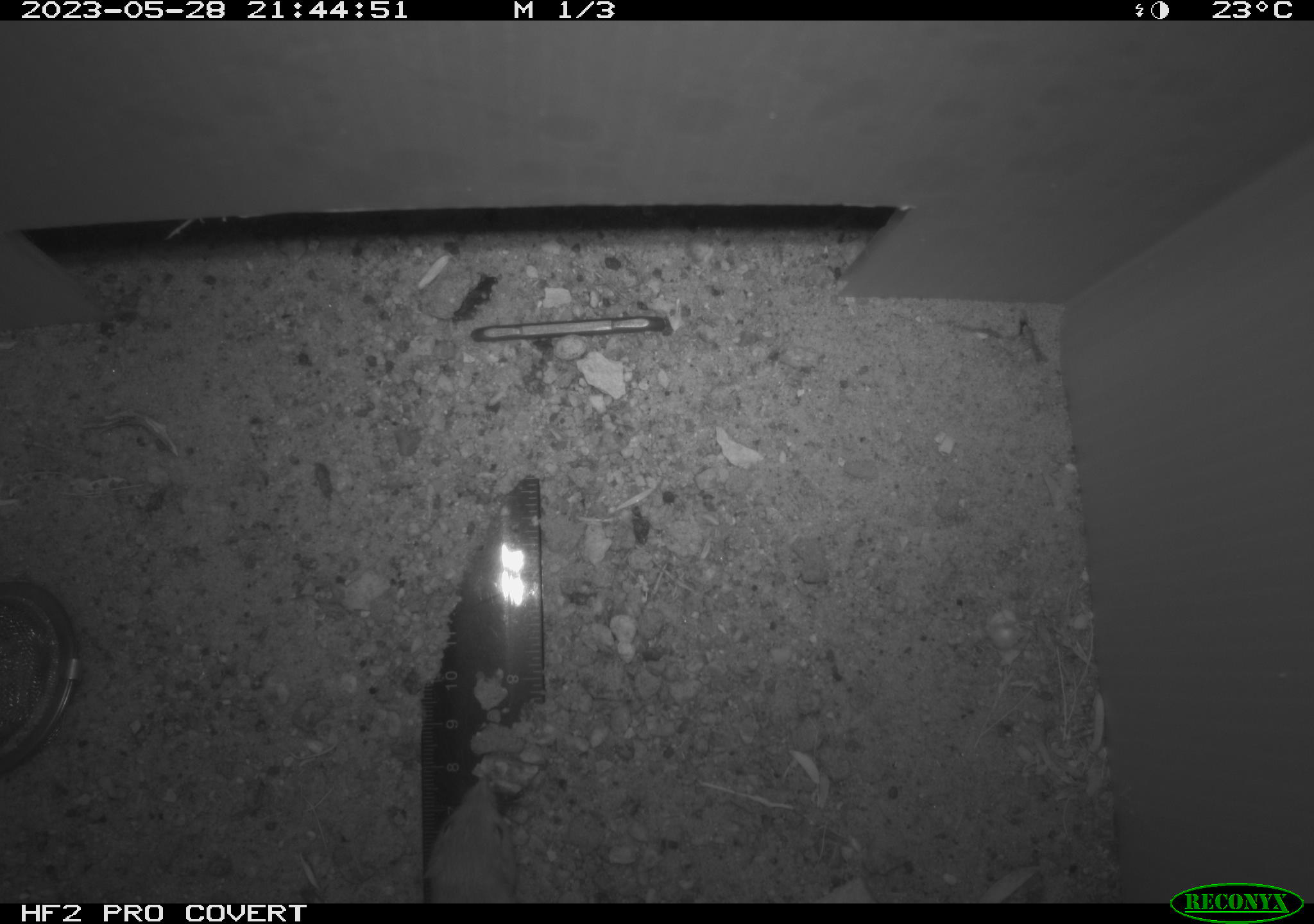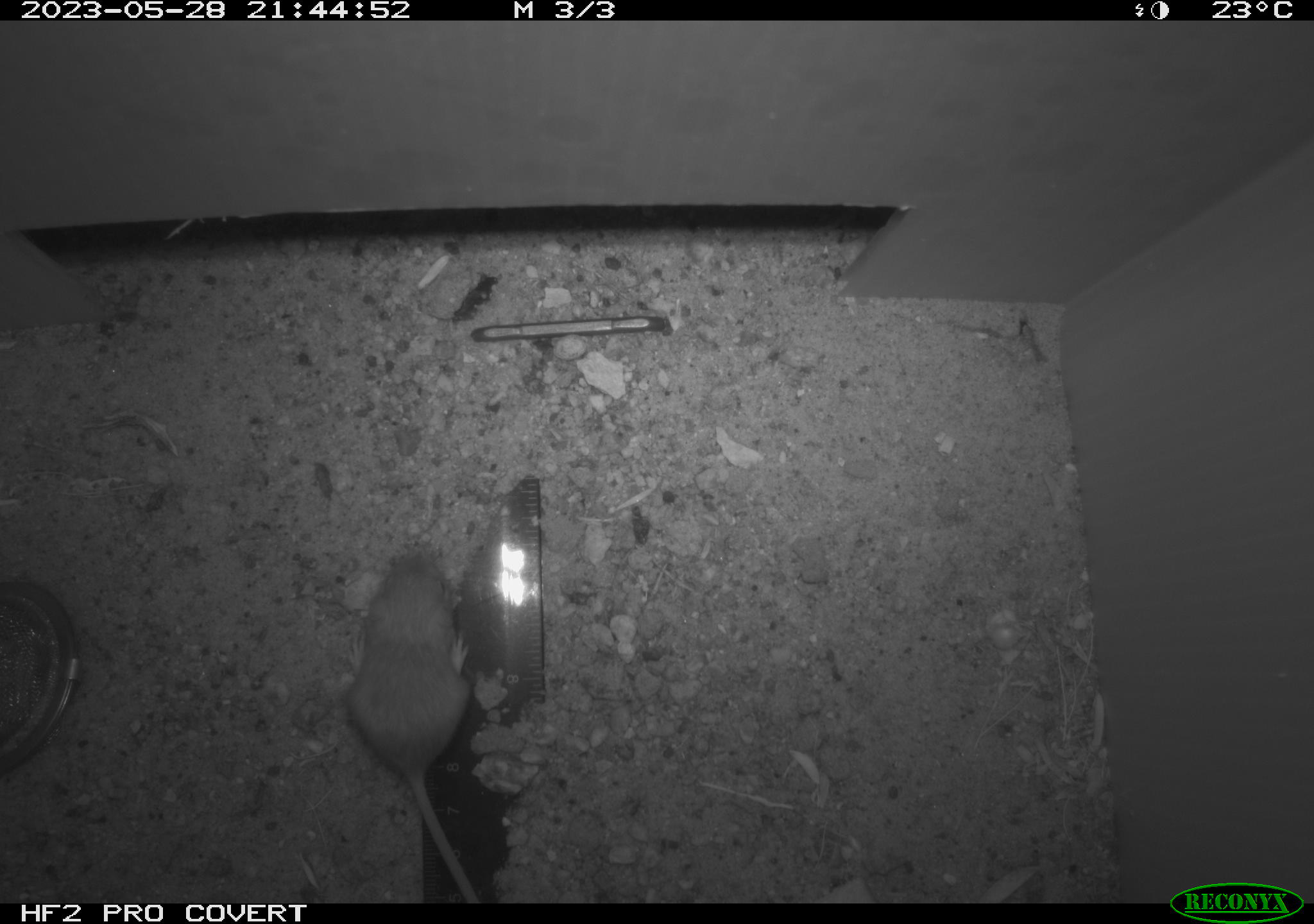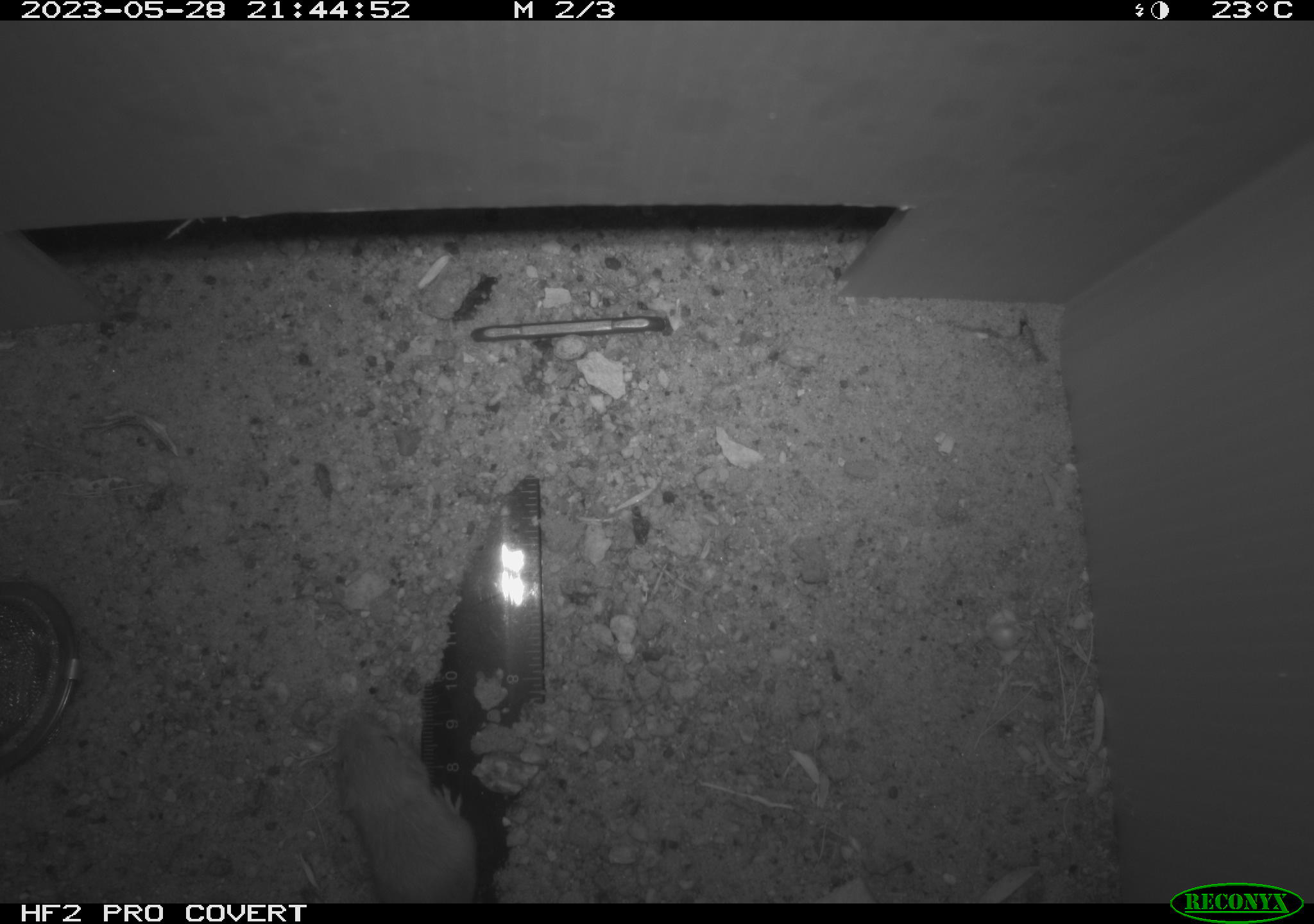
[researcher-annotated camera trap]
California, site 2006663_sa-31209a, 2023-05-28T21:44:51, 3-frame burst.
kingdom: Animalia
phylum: Chordata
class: Mammalia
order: Rodentia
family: Heteromyidae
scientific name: Heteromyidae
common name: kangaroo rats and pocket mice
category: heteromyidae family